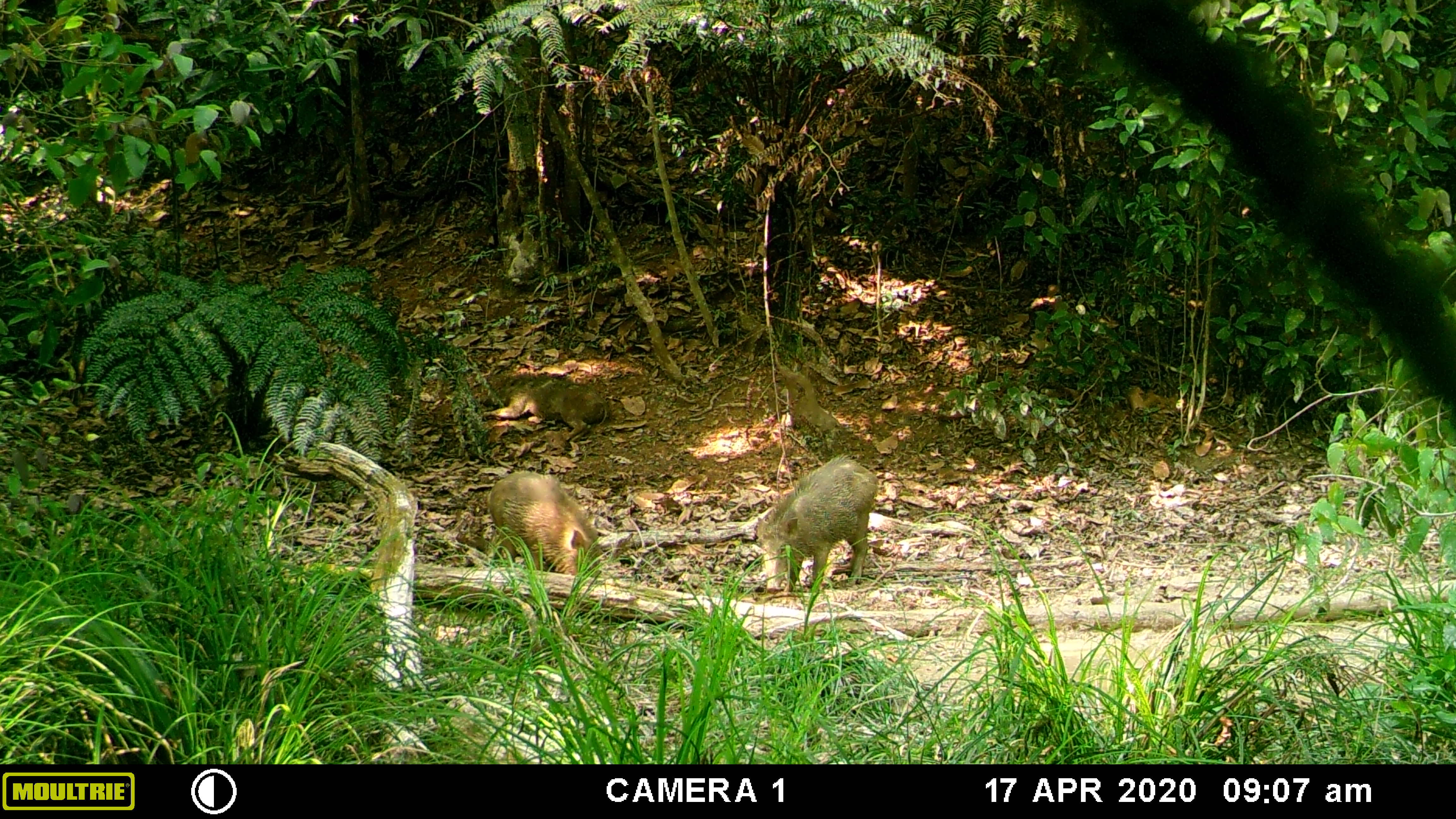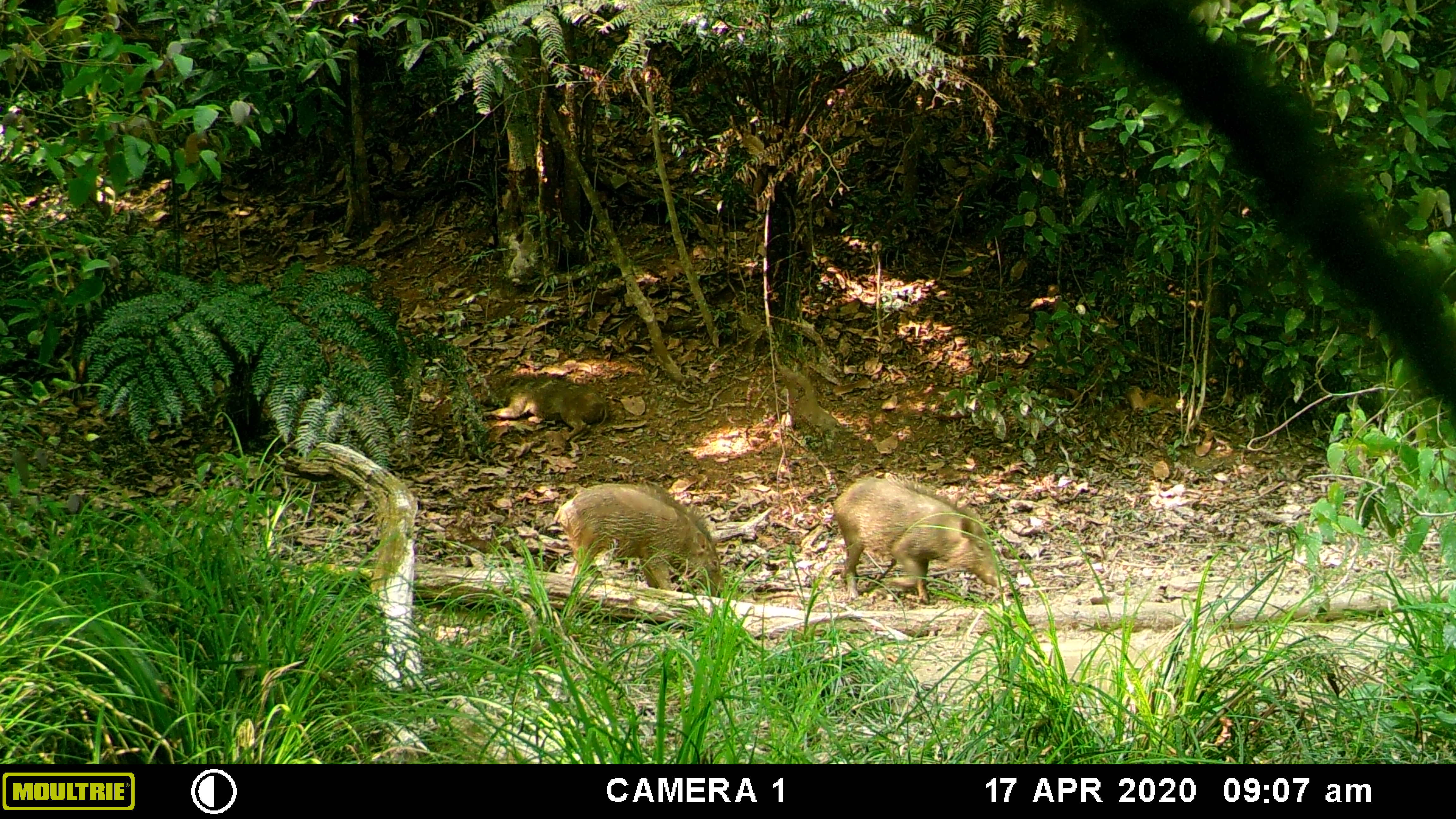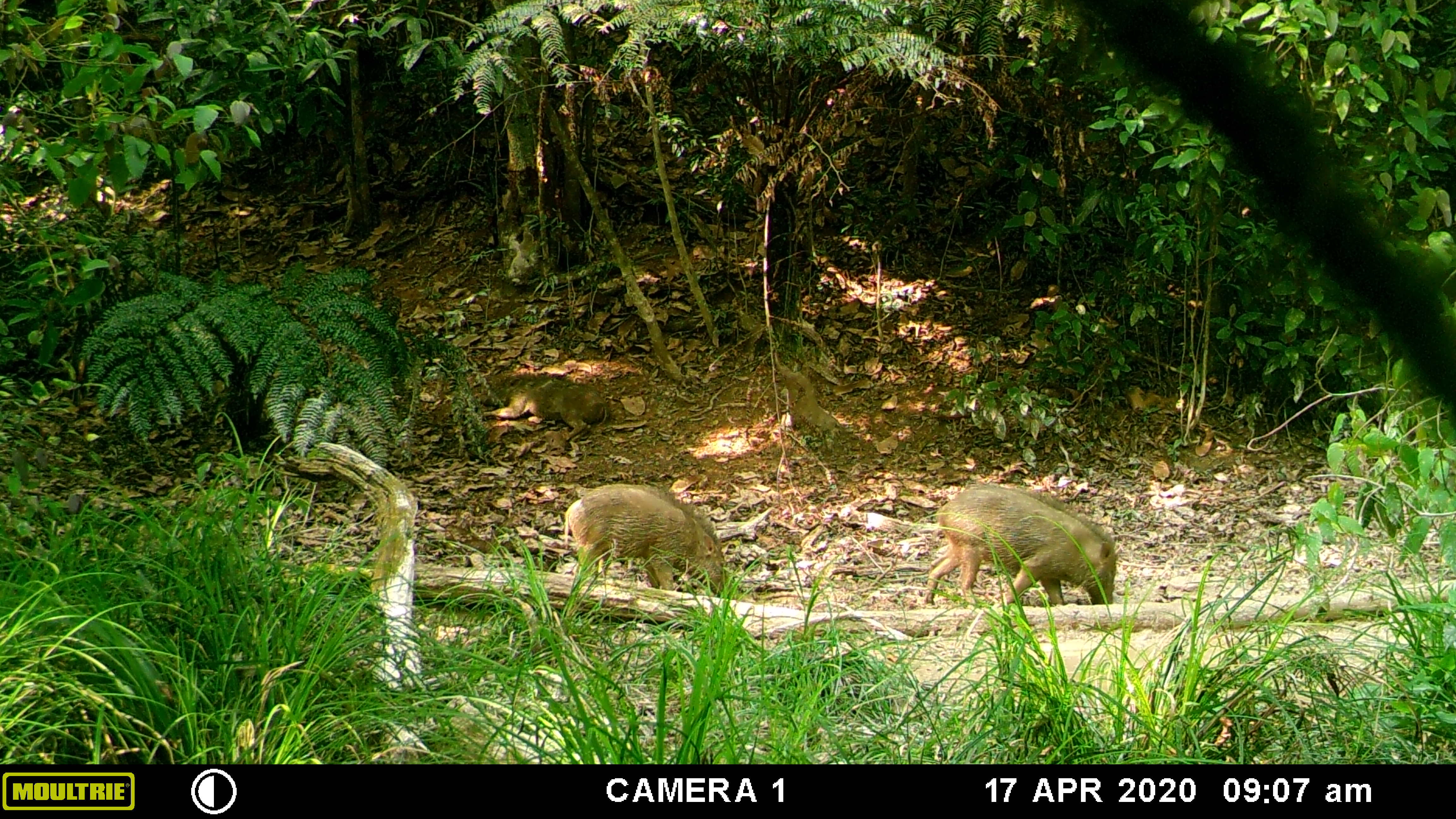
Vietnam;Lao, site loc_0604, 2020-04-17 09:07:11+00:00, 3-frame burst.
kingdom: Animalia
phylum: Chordata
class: Mammalia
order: Artiodactyla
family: Suidae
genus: Sus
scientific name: Sus scrofa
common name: eurasian wild pig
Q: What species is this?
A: Eurasian wild pig (Sus scrofa).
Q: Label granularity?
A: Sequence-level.